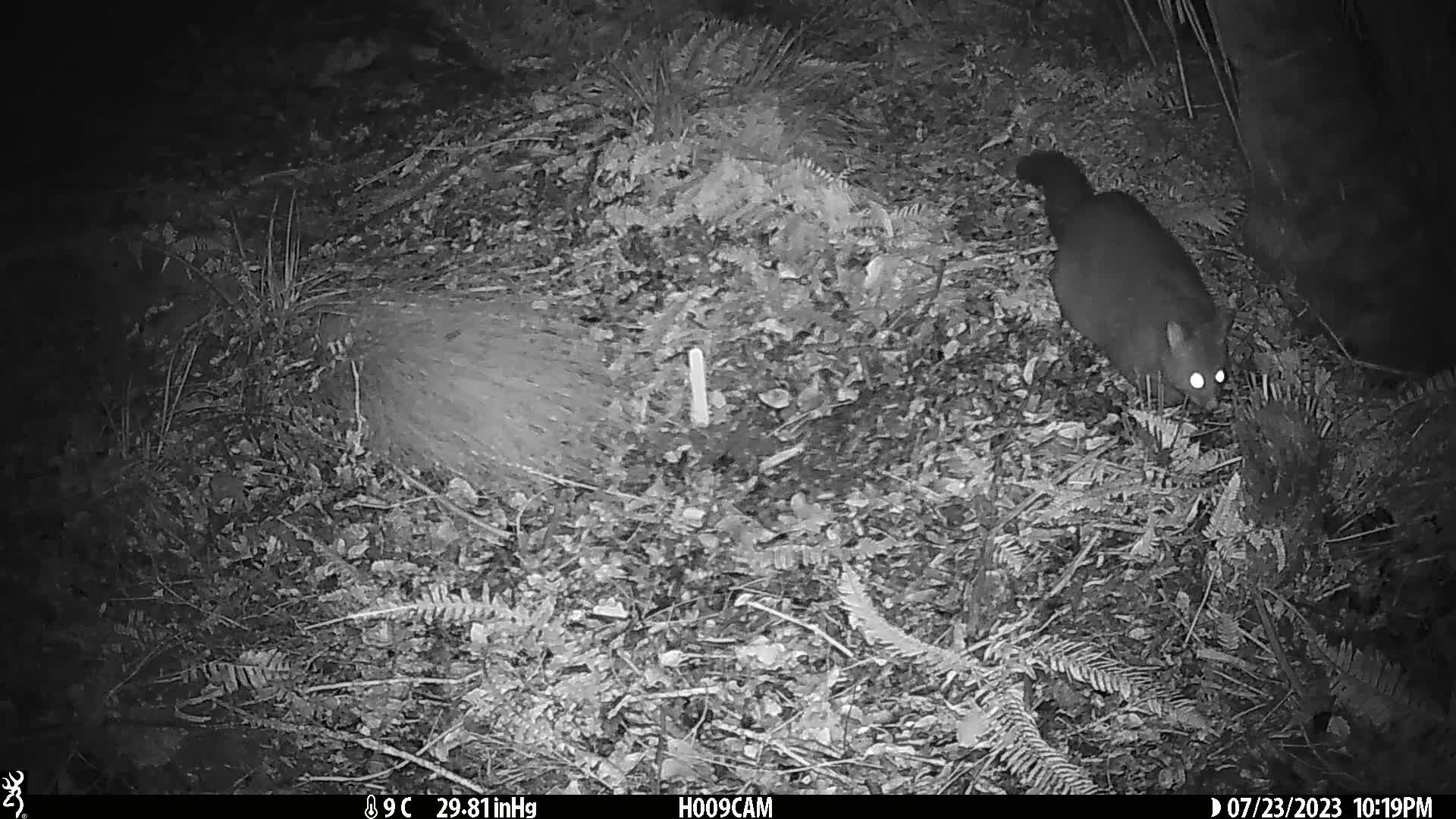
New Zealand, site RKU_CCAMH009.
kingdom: Animalia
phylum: Chordata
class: Mammalia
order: Diprotodontia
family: Phalangeridae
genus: Trichosurus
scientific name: Trichosurus vulpecula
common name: common brushtail possum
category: possum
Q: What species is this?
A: Possum (common brushtail possum) (Trichosurus vulpecula).